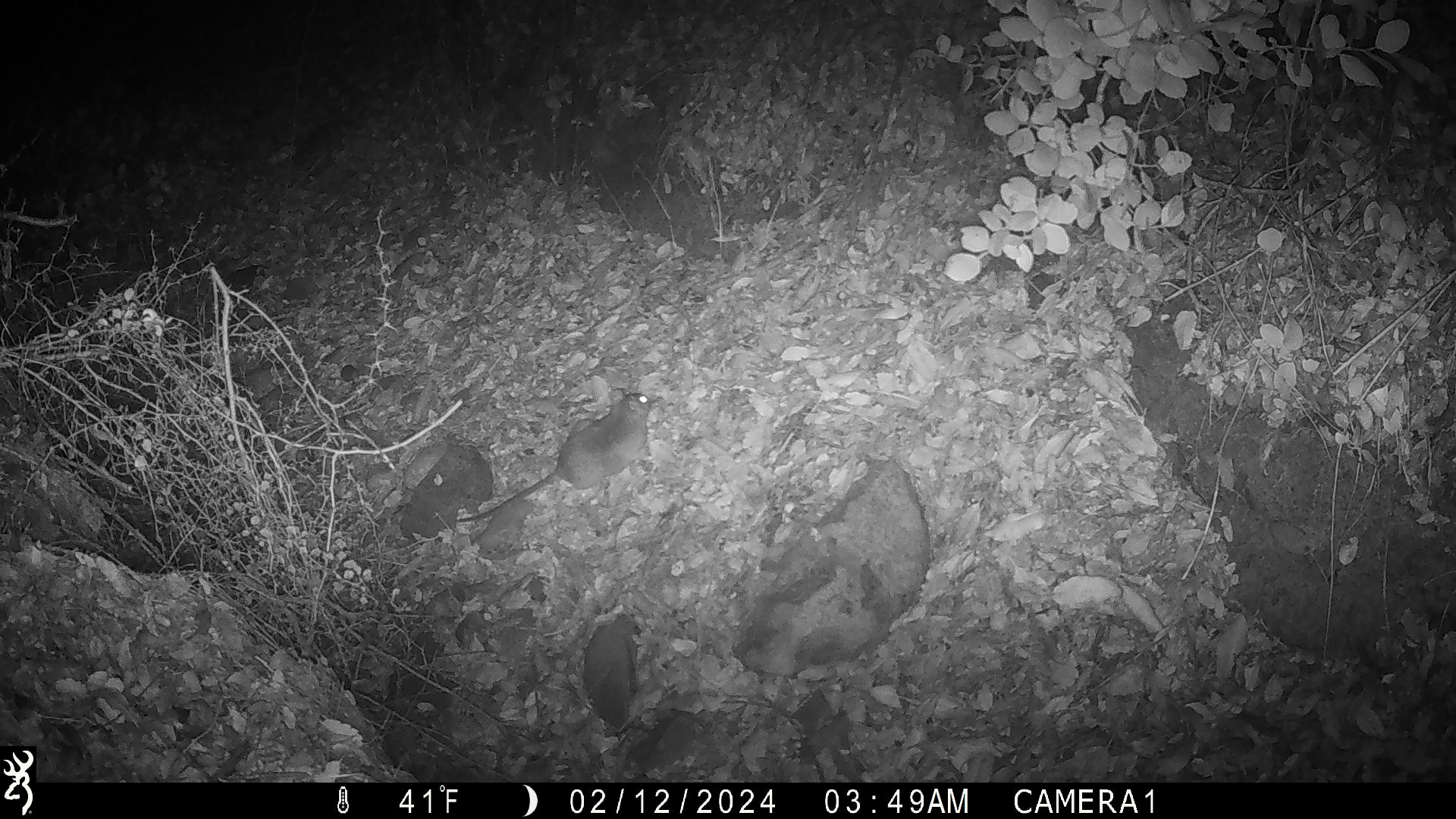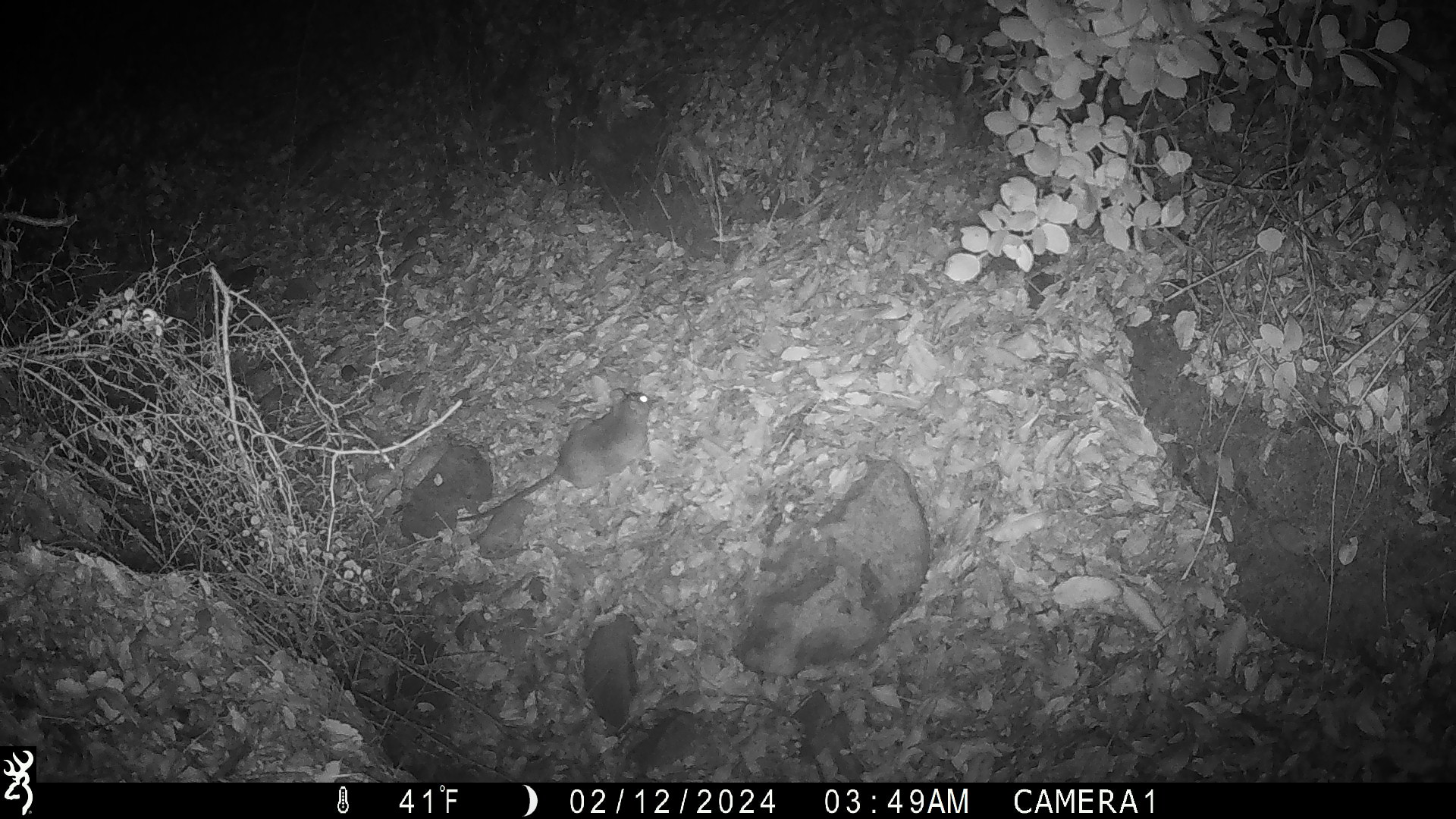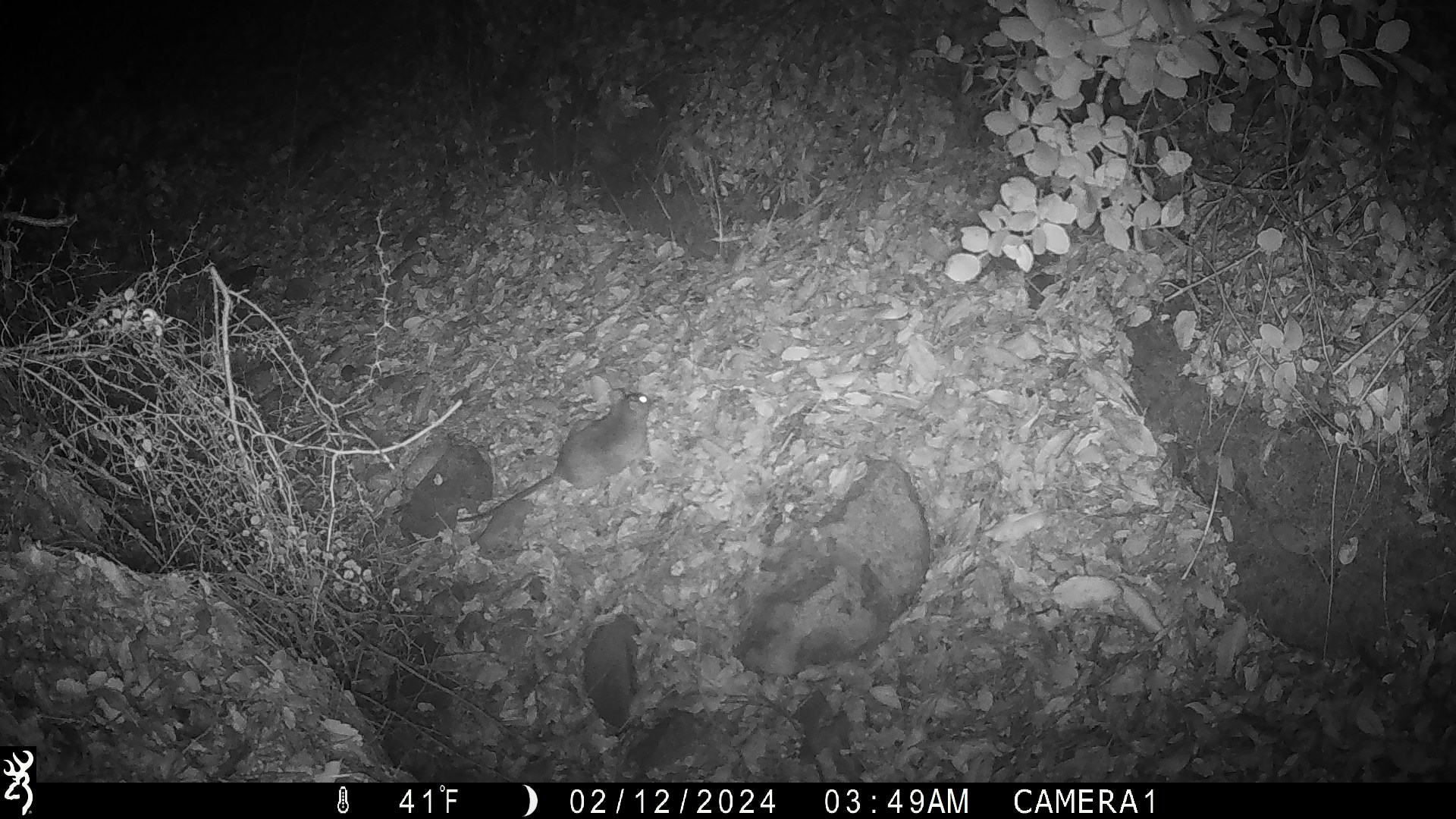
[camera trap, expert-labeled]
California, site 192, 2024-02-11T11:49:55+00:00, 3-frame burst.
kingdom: Animalia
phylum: Chordata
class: Mammalia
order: Rodentia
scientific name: Rodentia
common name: mouse or rat